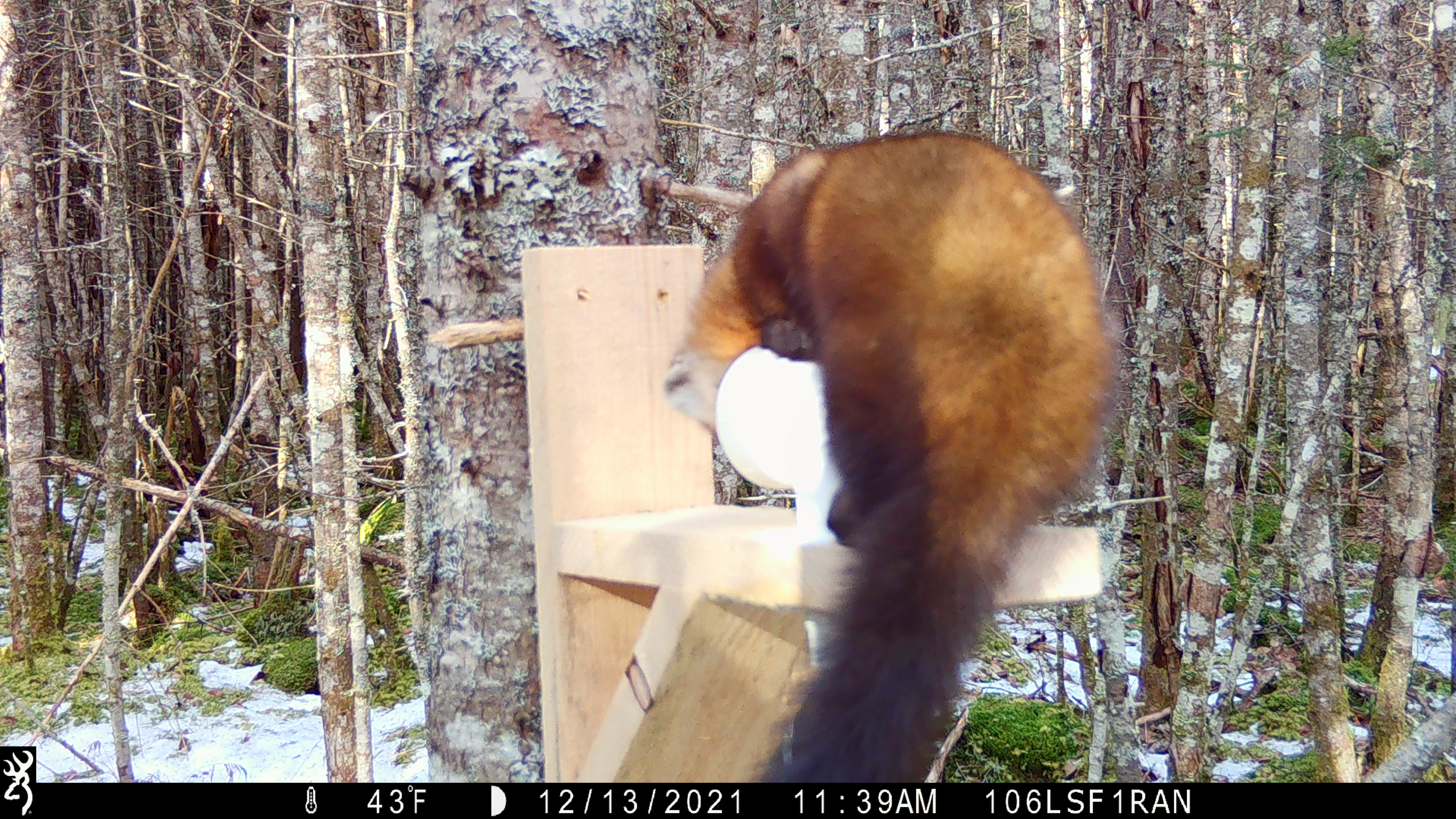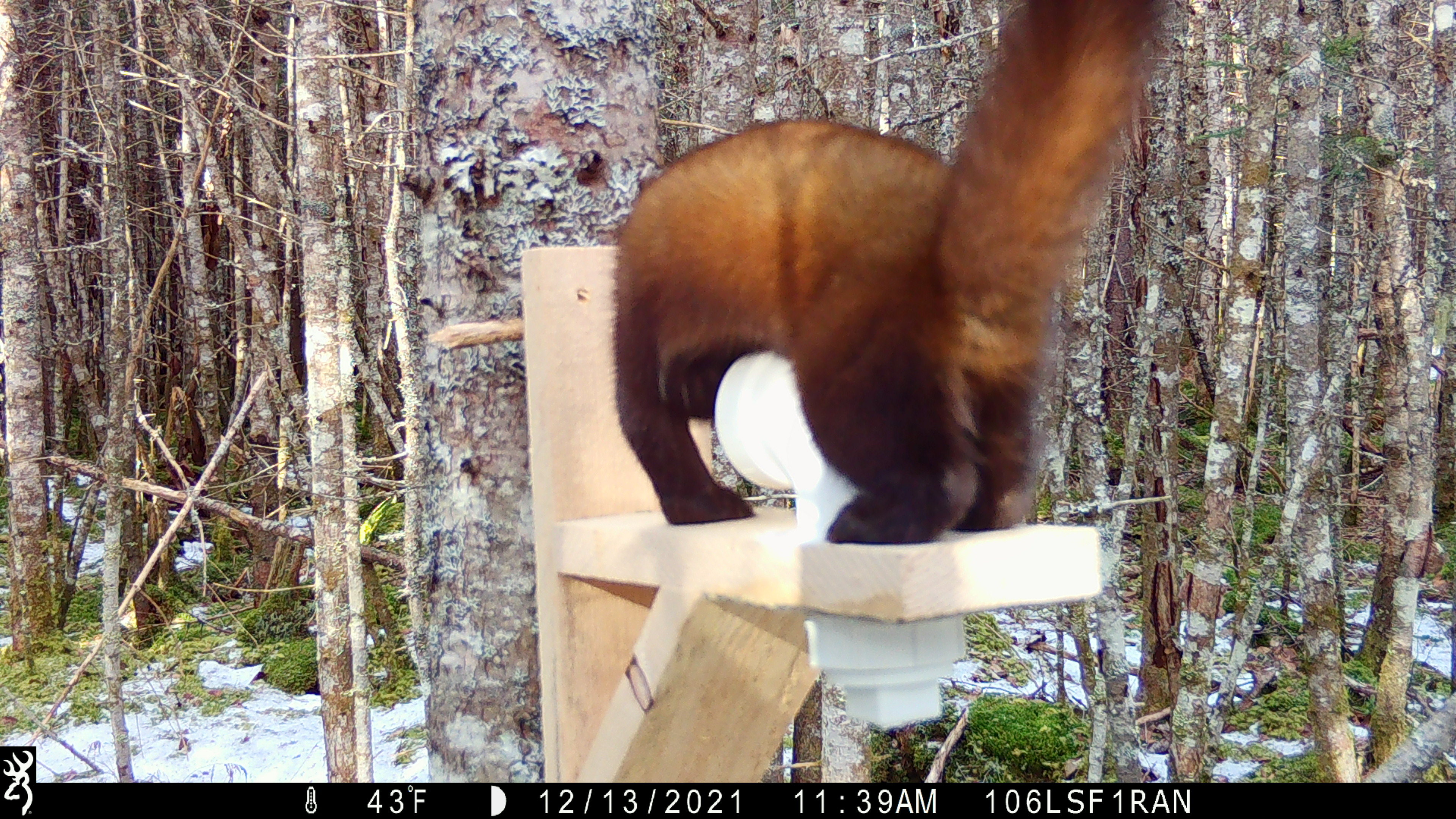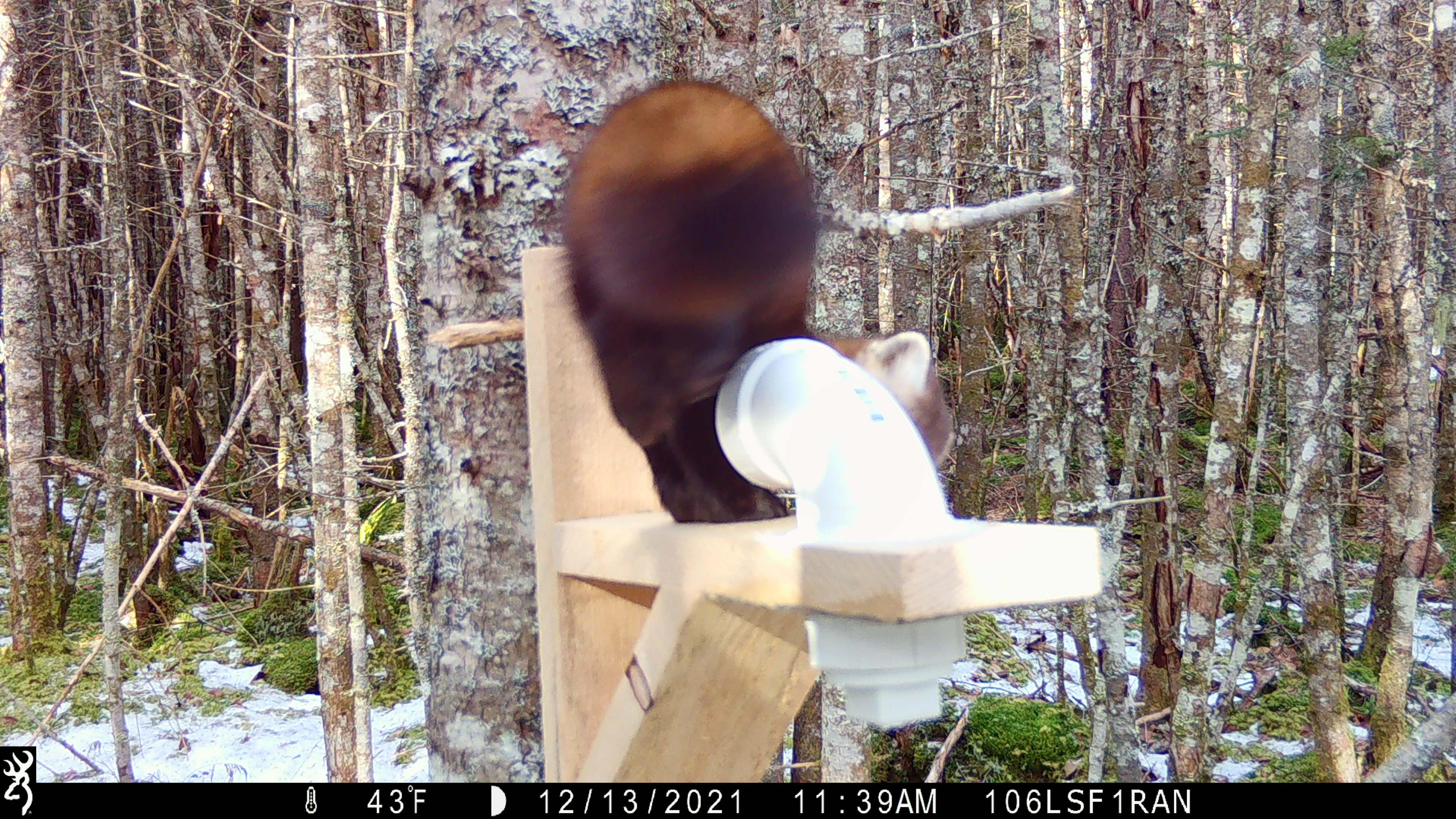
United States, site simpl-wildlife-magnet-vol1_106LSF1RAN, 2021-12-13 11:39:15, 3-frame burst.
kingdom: Animalia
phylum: Chordata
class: Mammalia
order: Carnivora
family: Mustelidae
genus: Martes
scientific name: Martes americana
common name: american marten